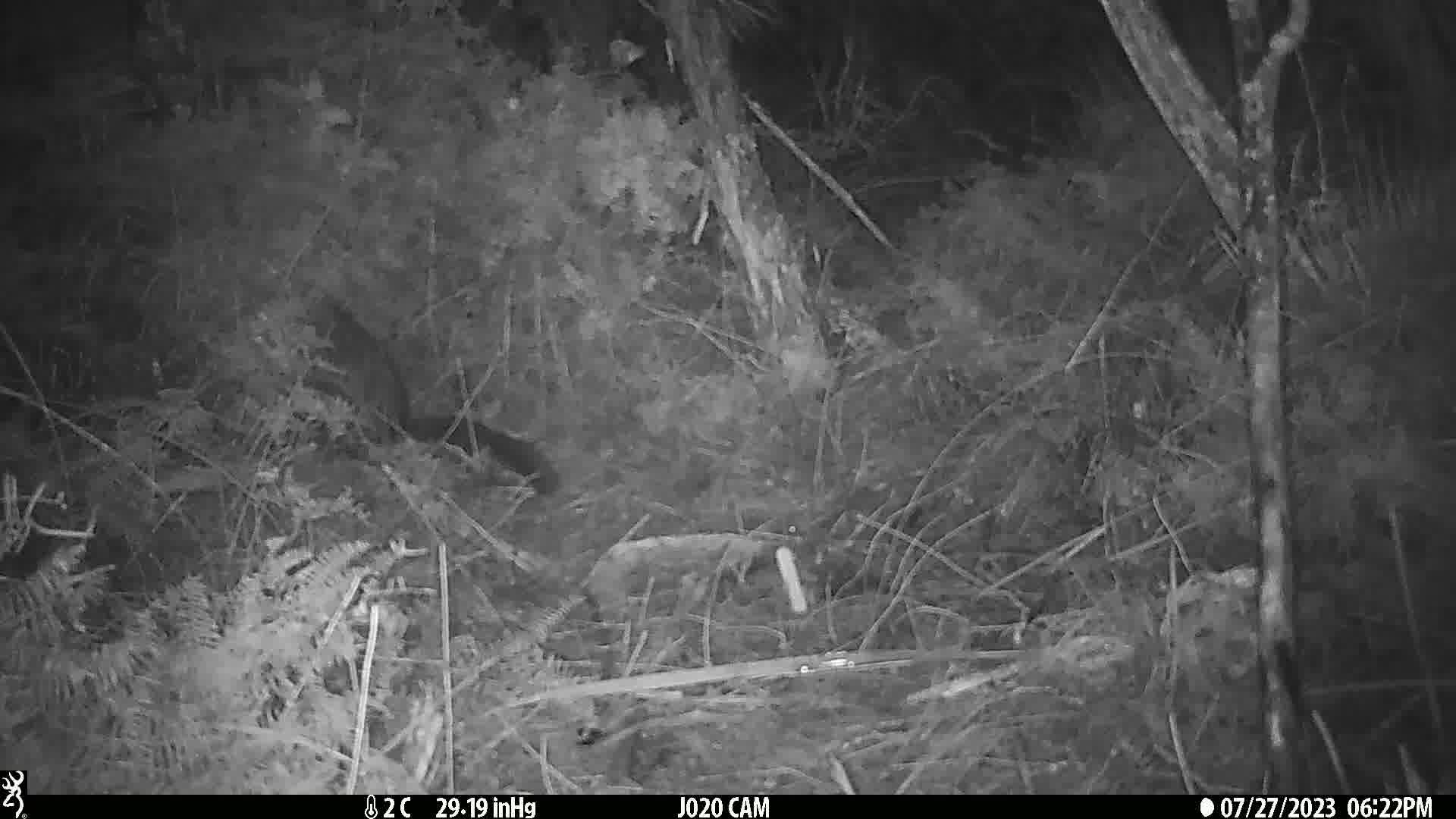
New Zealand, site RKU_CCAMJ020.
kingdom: Animalia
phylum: Chordata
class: Mammalia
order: Diprotodontia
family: Phalangeridae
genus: Trichosurus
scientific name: Trichosurus vulpecula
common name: common brushtail possum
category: possum